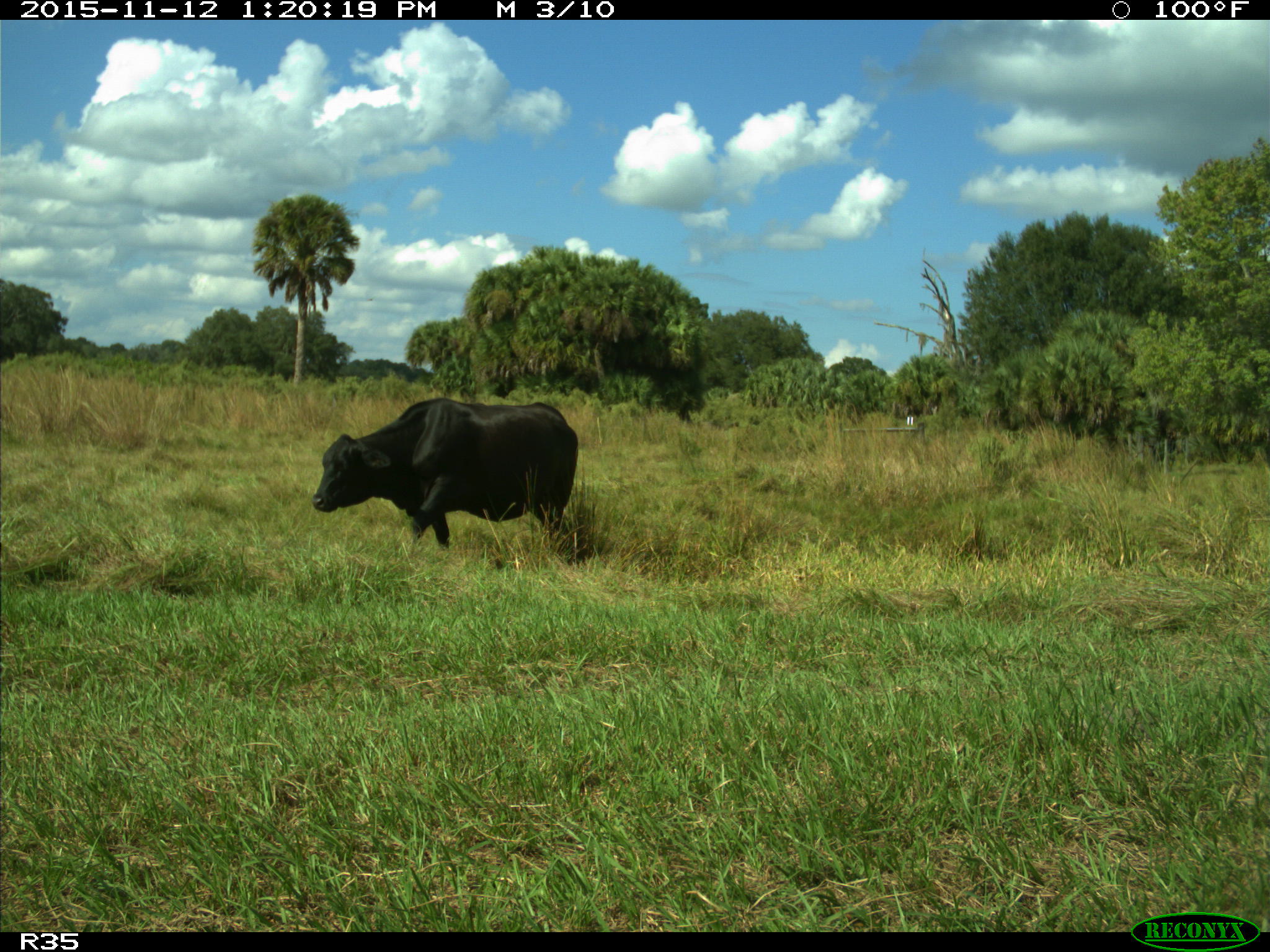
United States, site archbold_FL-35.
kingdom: Animalia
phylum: Chordata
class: Mammalia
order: Artiodactyla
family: Bovidae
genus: Bos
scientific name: Bos taurus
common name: domestic cow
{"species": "Bos taurus (domestic cow)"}